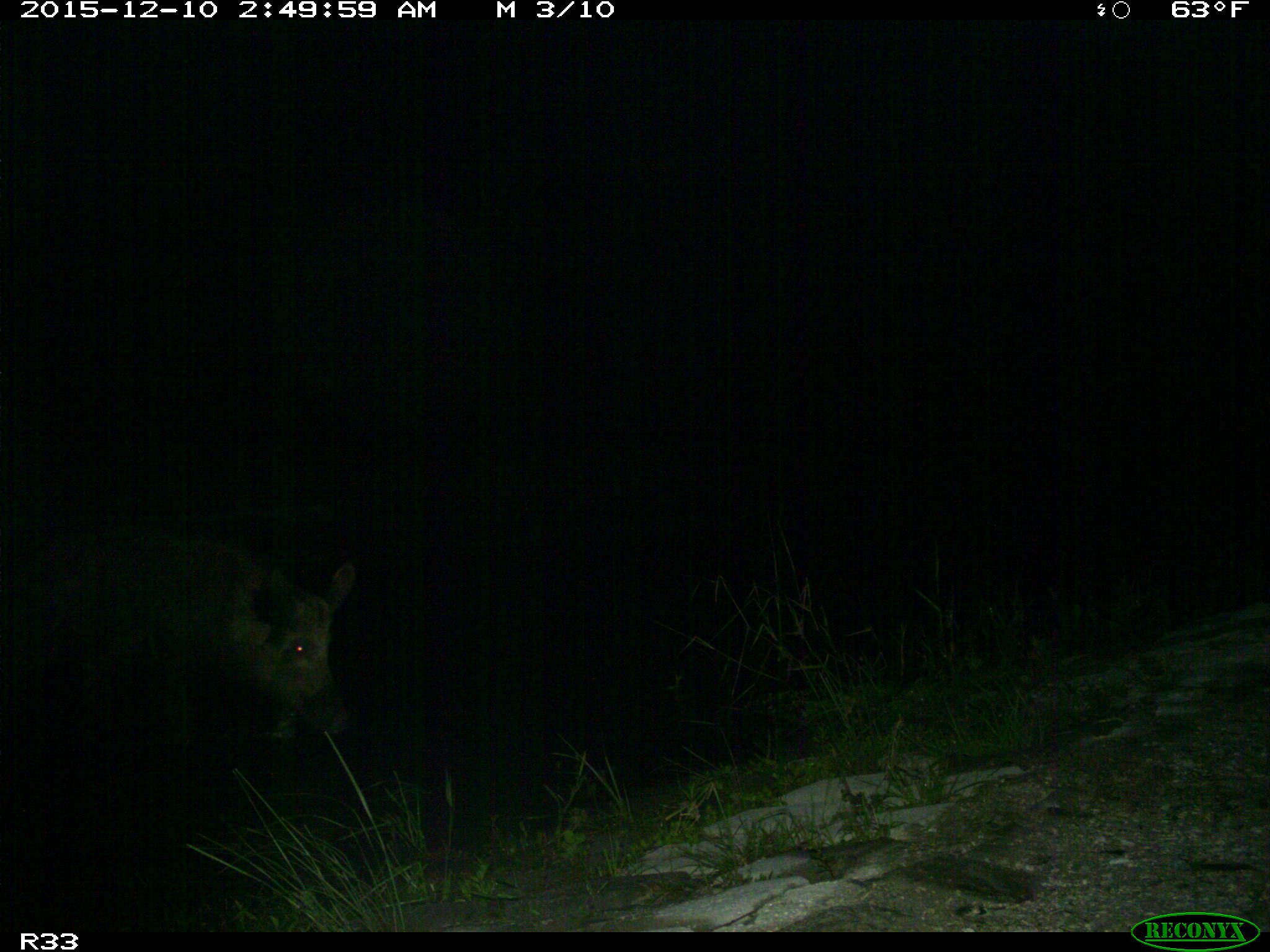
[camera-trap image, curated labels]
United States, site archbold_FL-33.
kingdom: Animalia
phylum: Chordata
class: Mammalia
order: Artiodactyla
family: Suidae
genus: Sus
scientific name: Sus scrofa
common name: wild boar